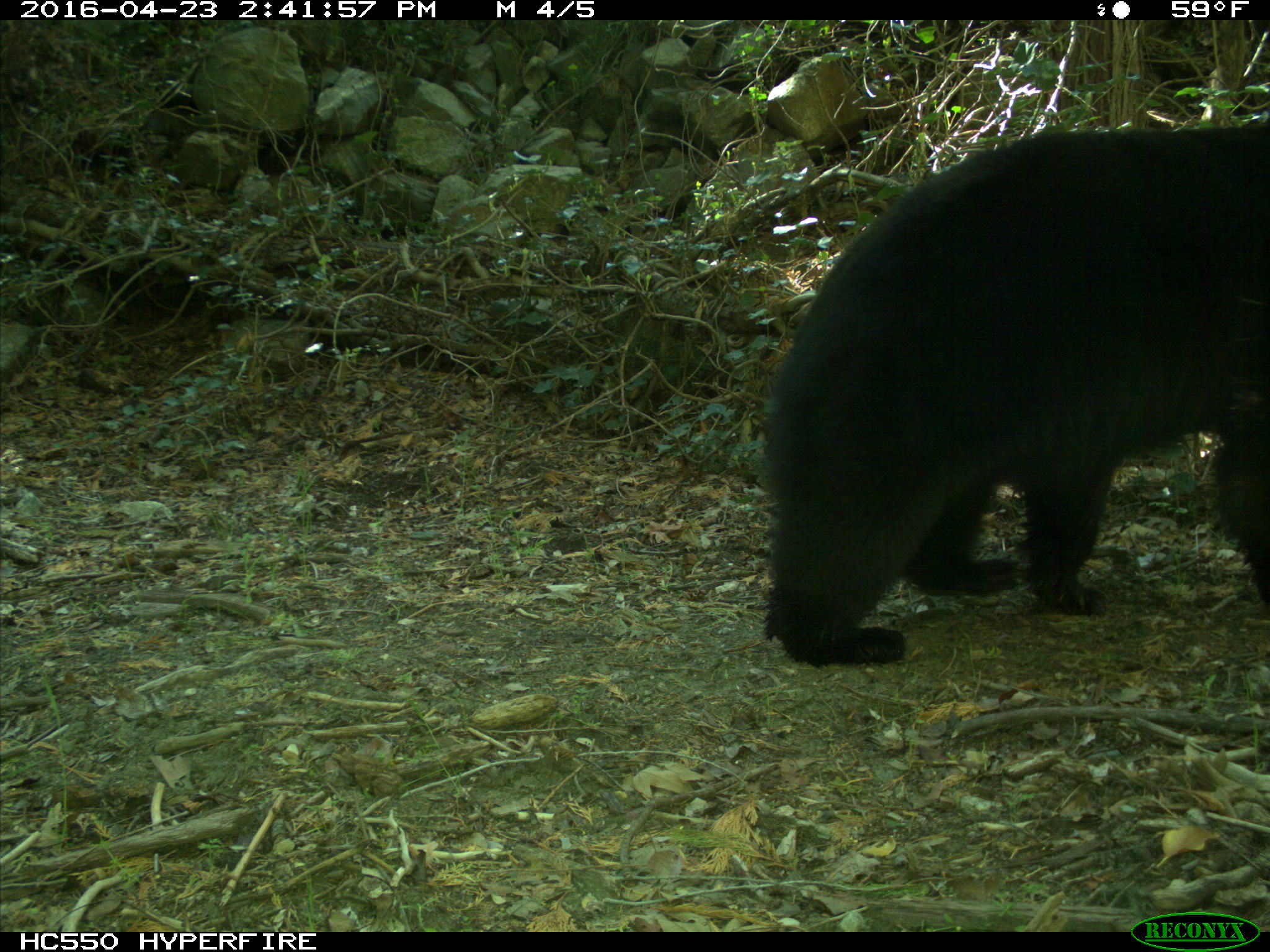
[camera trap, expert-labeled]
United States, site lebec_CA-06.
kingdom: Animalia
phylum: Chordata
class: Mammalia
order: Carnivora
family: Ursidae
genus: Ursus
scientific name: Ursus americanus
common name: american black bear